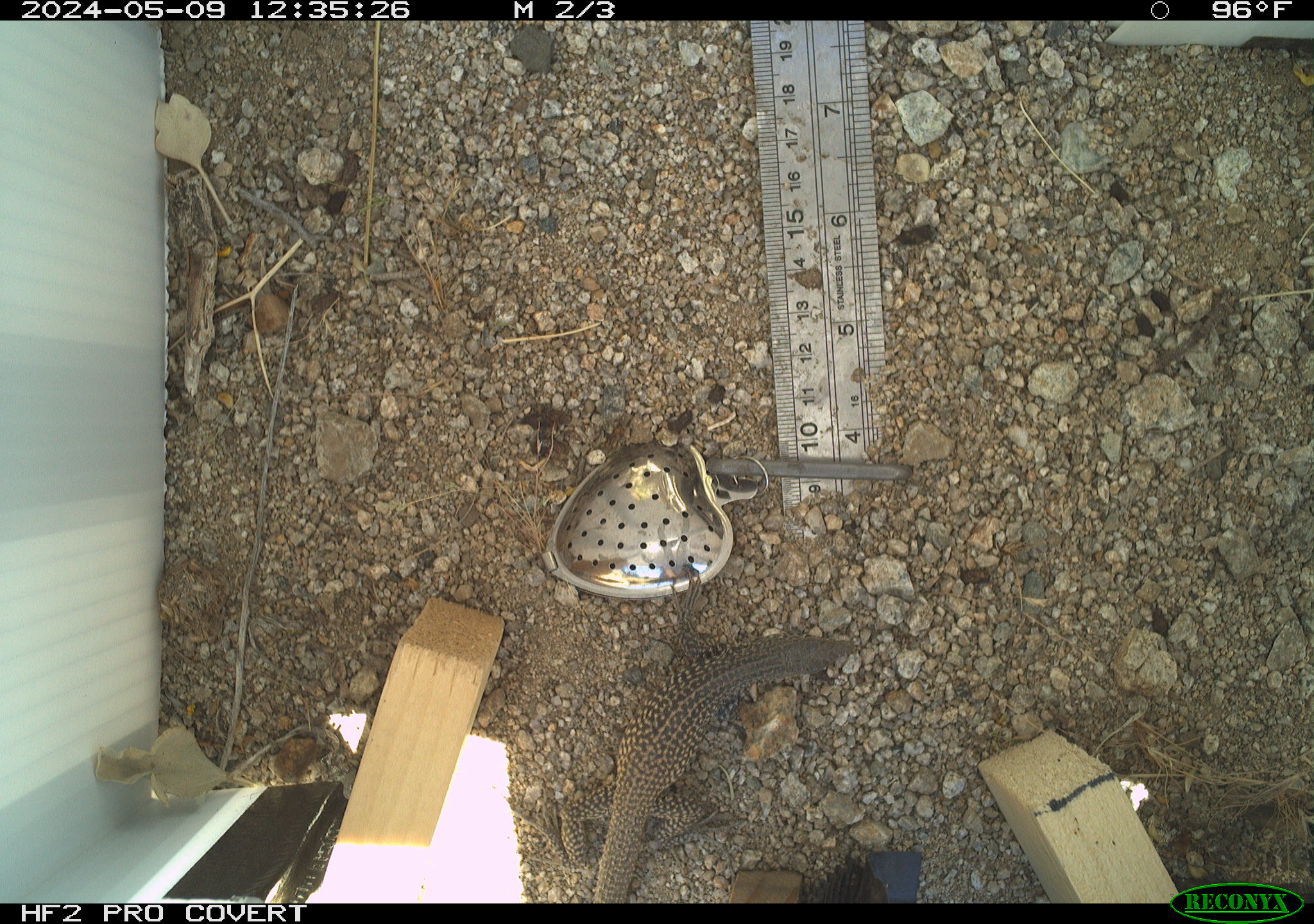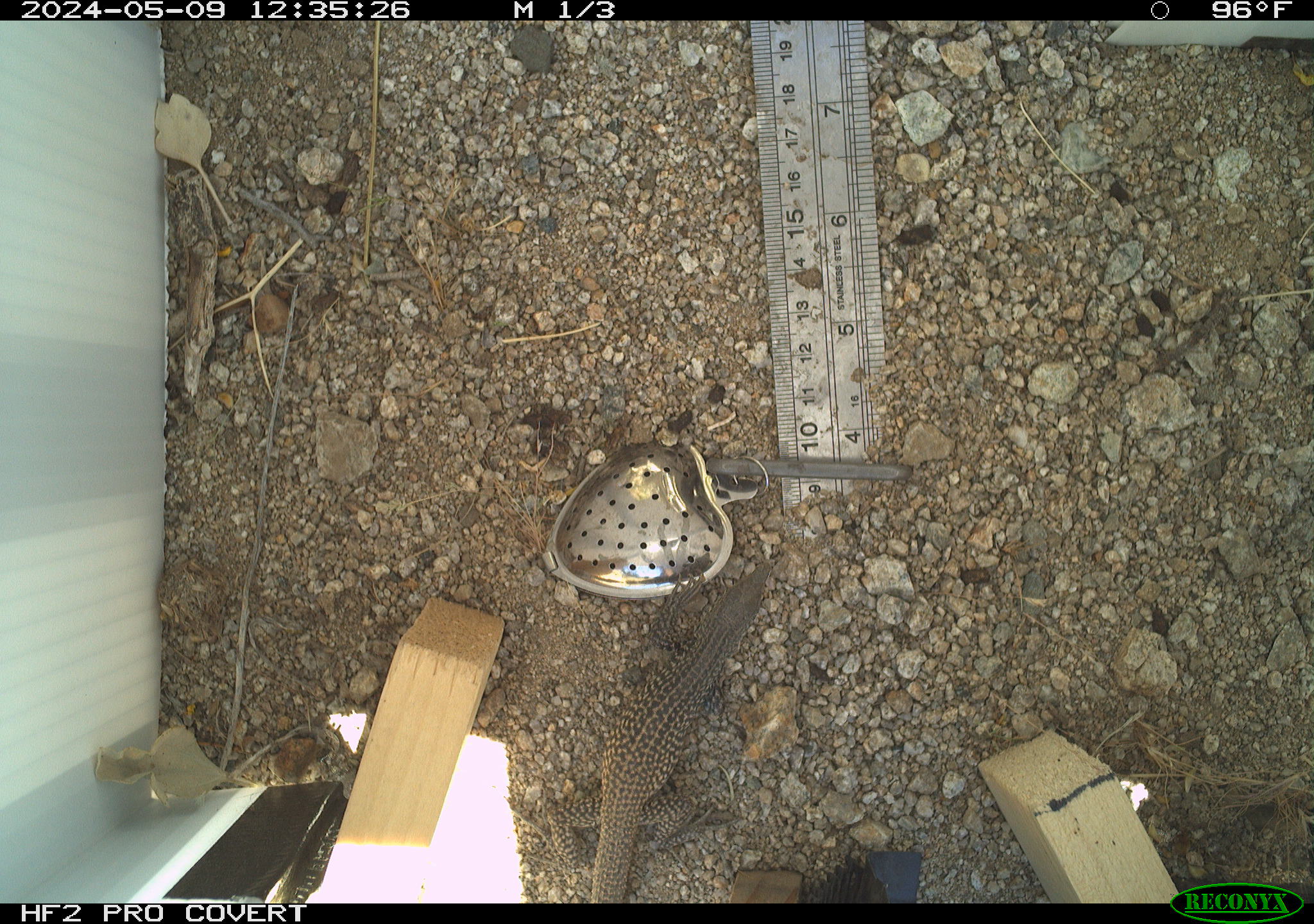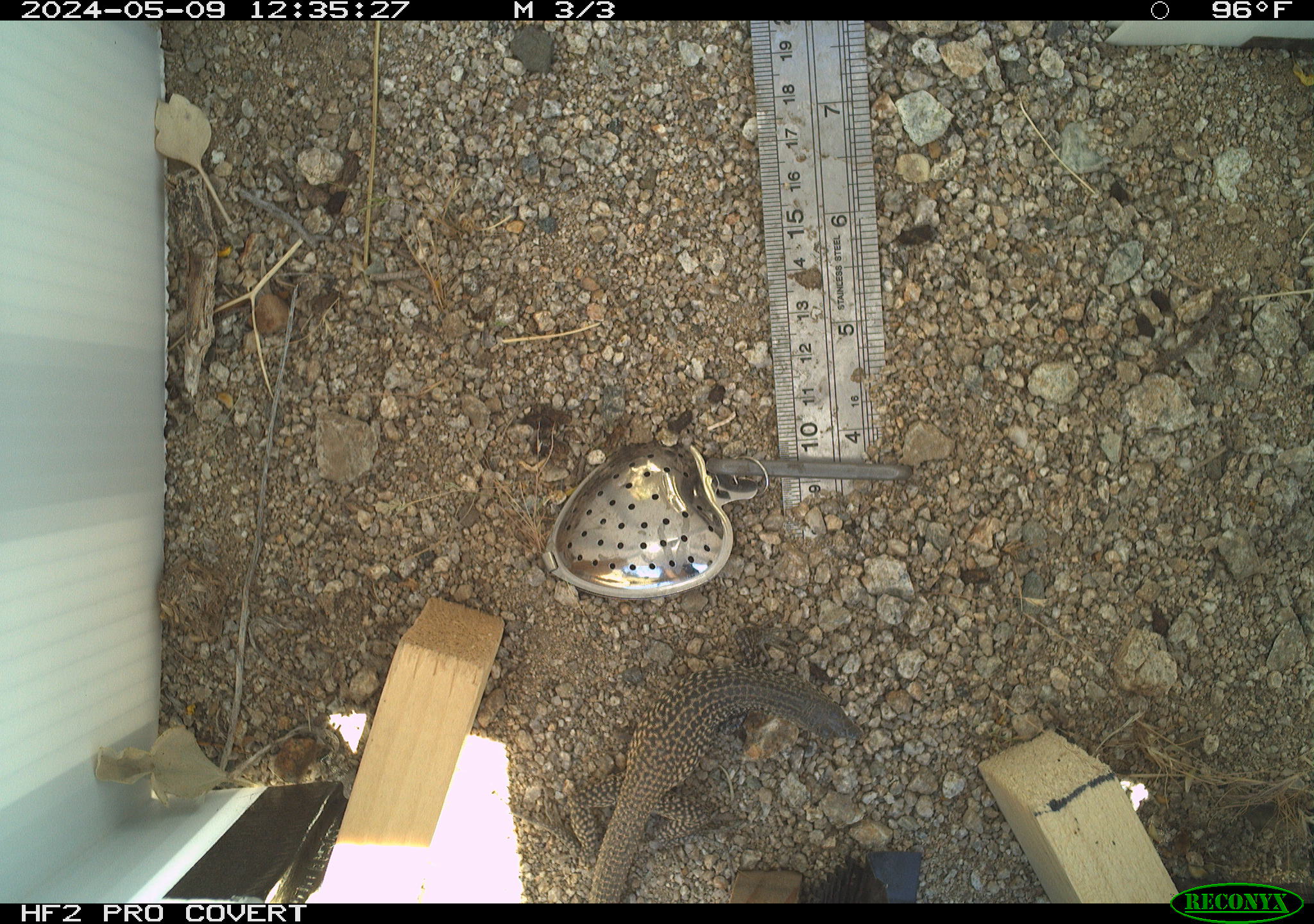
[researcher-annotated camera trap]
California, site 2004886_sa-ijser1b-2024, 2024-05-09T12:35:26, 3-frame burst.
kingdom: Animalia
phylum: Chordata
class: Reptilia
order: Squamata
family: Teiidae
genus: Aspidoscelis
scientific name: Aspidoscelis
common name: whiptail lizards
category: aspidoscelis species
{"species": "aspidoscelis species (whiptail lizards) (Aspidoscelis)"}